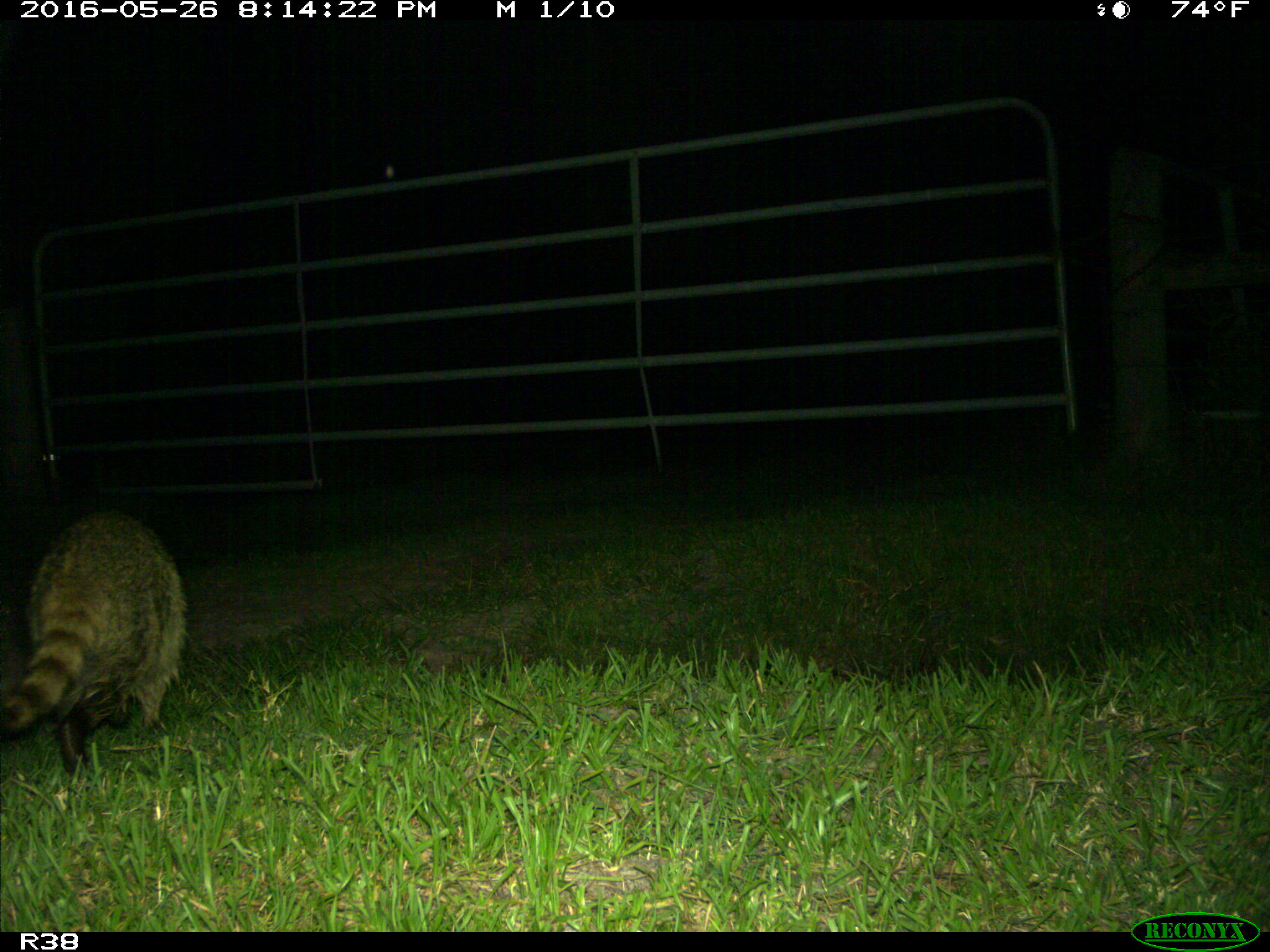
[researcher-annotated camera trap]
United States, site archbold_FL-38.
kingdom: Animalia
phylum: Chordata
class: Mammalia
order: Carnivora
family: Procyonidae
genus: Procyon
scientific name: Procyon lotor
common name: common raccoon